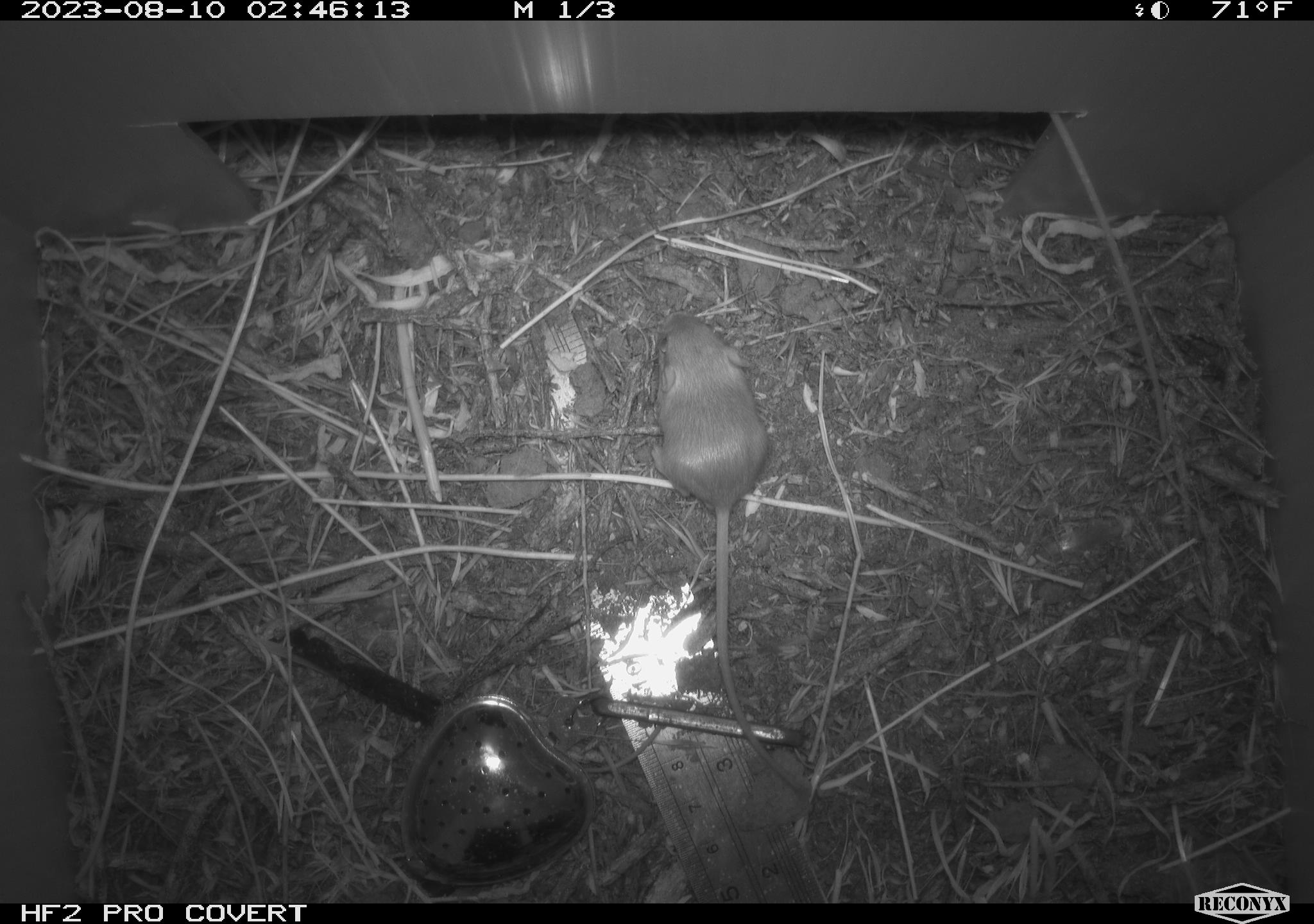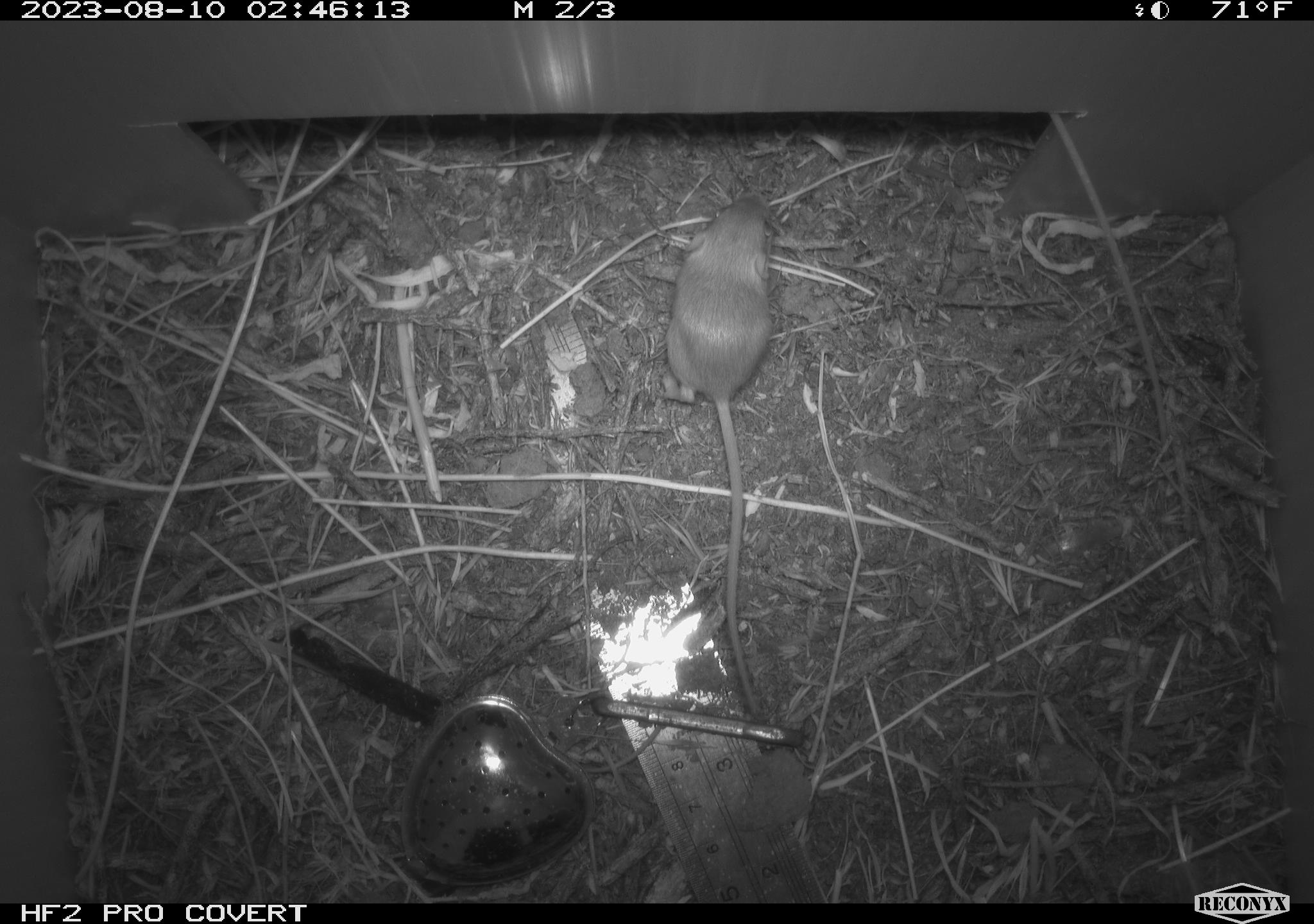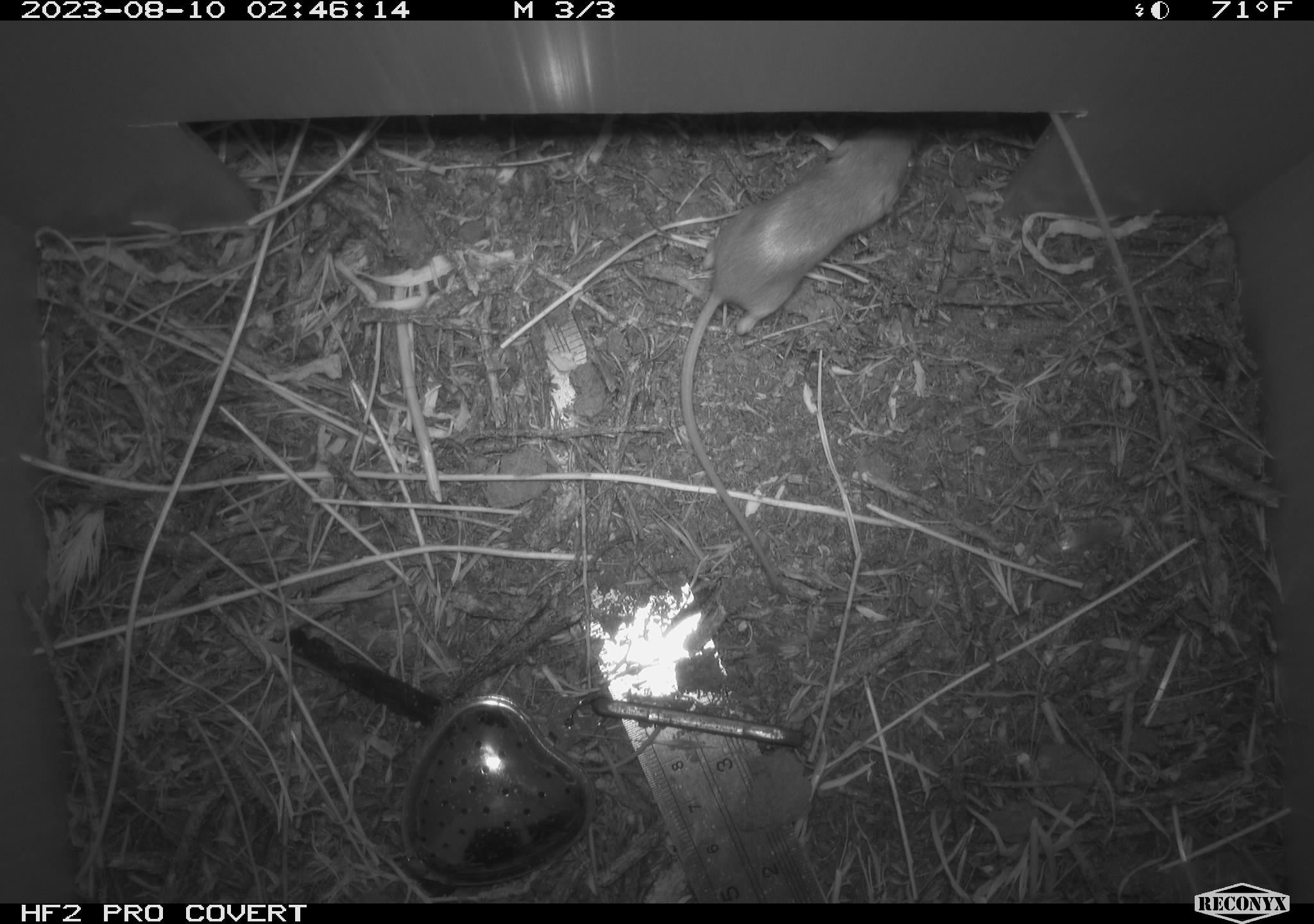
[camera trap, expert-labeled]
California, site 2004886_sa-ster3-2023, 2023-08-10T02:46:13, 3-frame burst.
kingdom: Animalia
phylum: Chordata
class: Mammalia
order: Rodentia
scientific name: Rodentia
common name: mouse species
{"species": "mouse species (Rodentia)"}